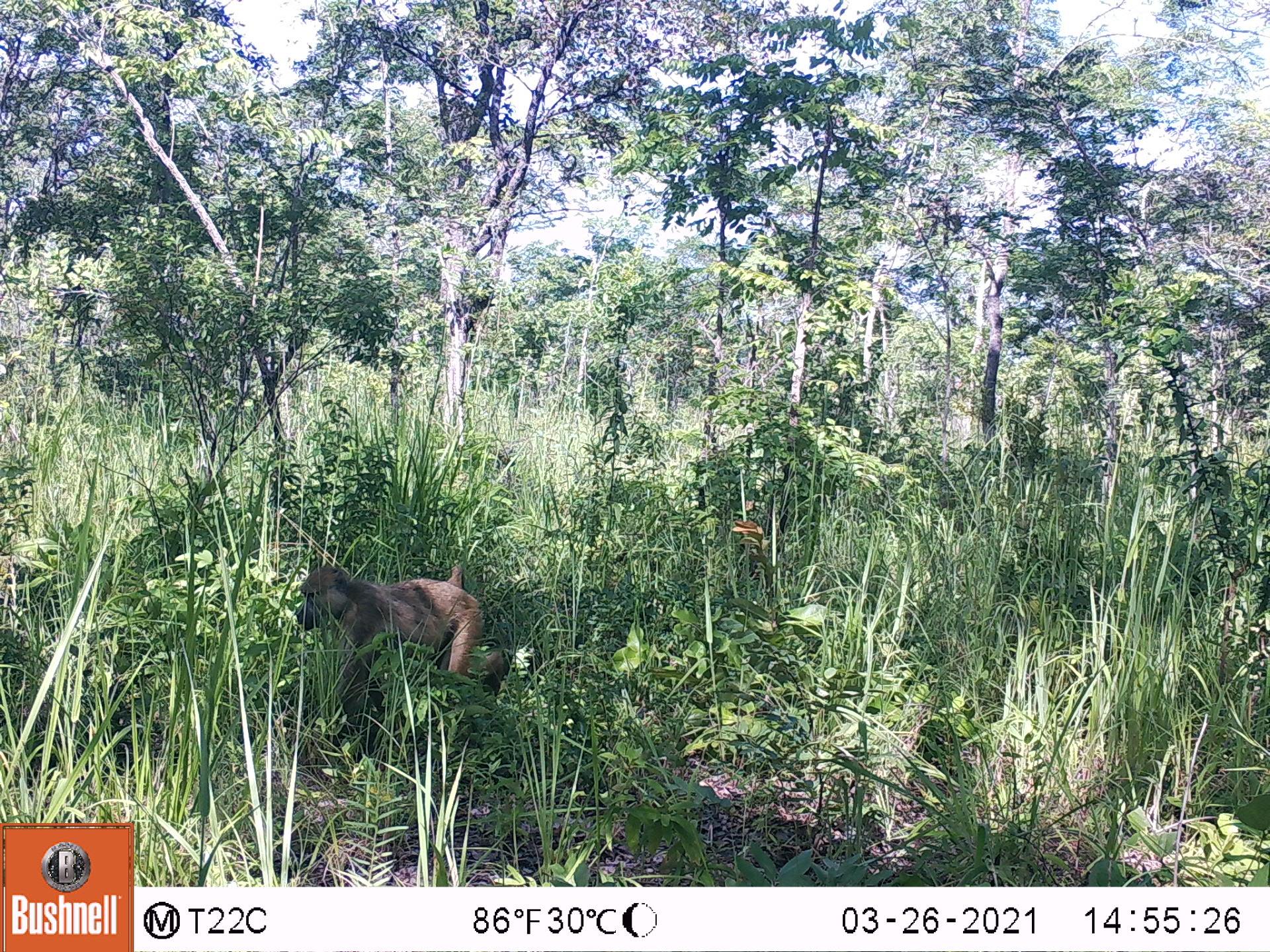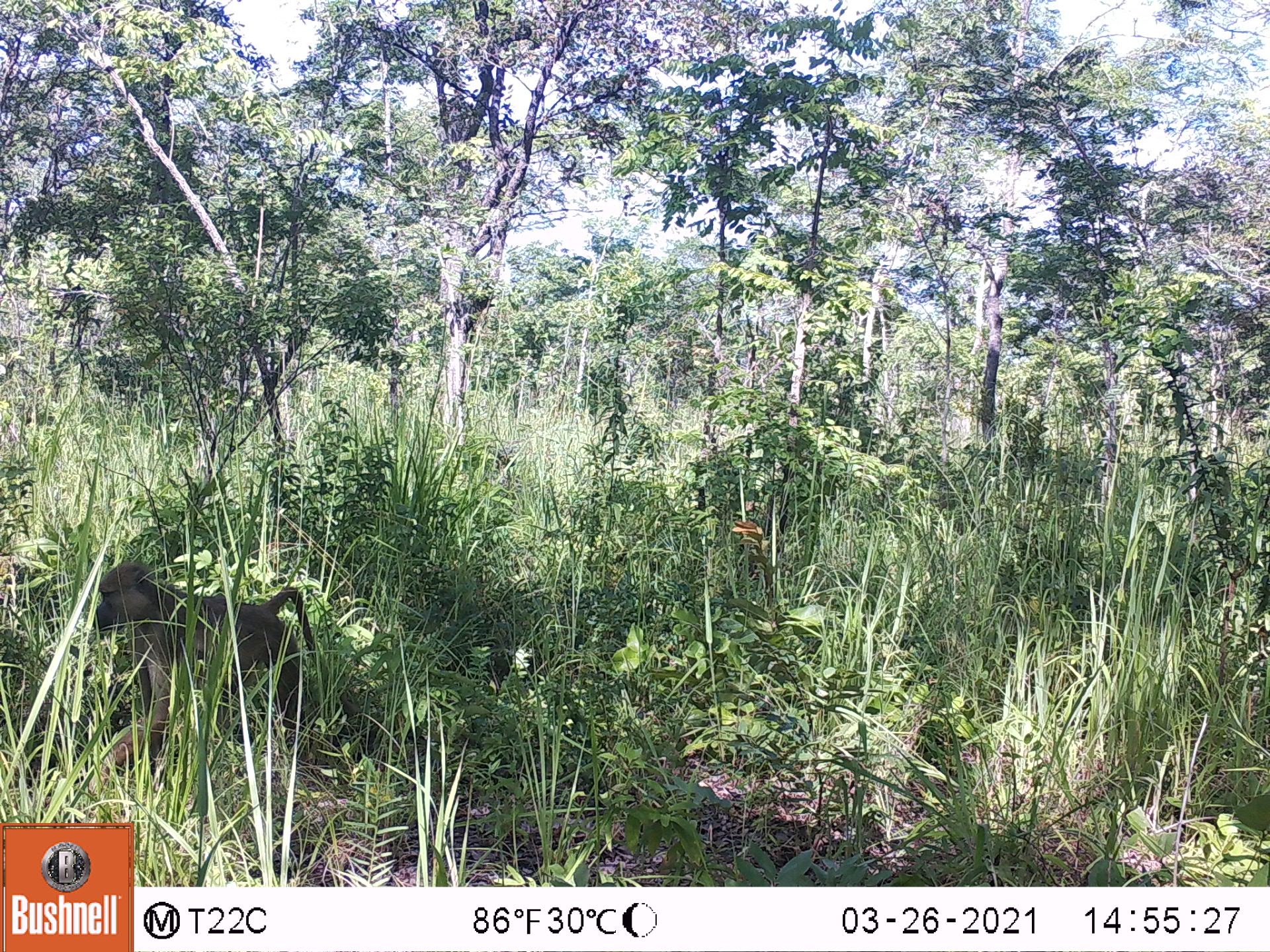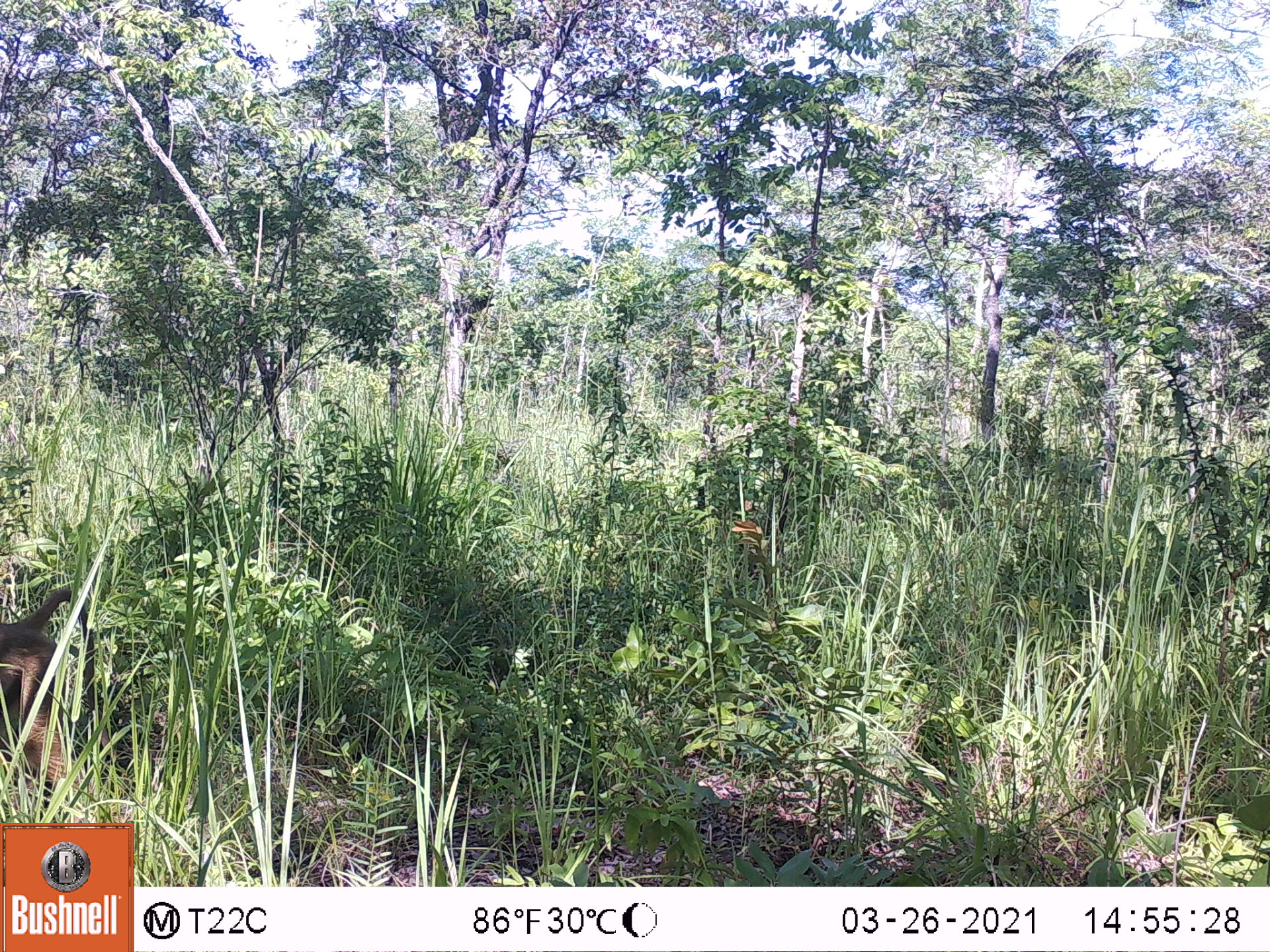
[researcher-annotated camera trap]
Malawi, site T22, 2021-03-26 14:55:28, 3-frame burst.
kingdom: Animalia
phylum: Chordata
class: Mammalia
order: Primates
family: Cercopithecidae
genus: Papio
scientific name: Papio cynocephalus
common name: yellow baboon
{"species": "yellow baboon (Papio cynocephalus)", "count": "1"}